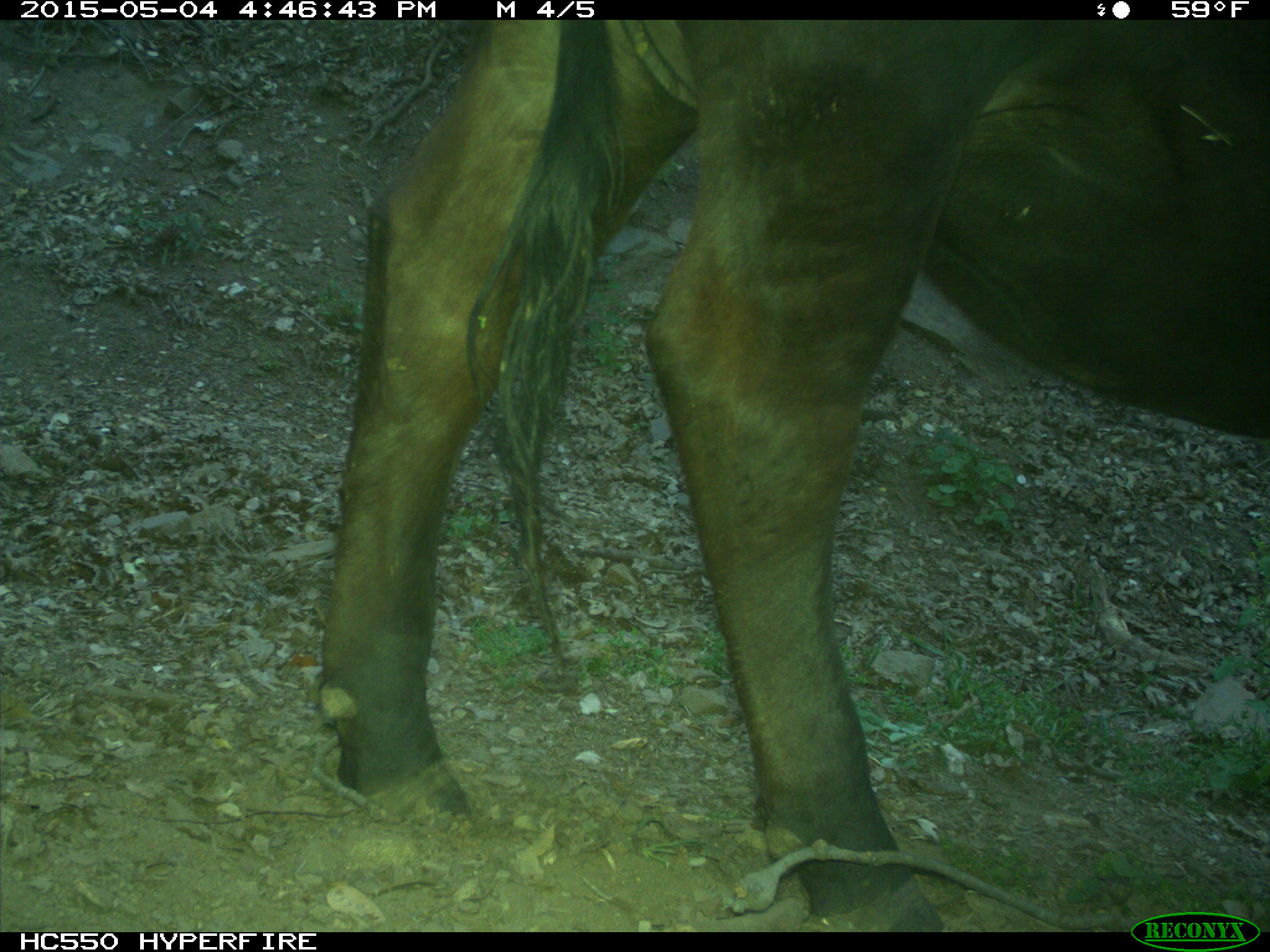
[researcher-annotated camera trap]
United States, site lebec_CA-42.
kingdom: Animalia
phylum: Chordata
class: Mammalia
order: Artiodactyla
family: Bovidae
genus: Bos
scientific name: Bos taurus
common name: domestic cow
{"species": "Bos taurus (domestic cow)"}